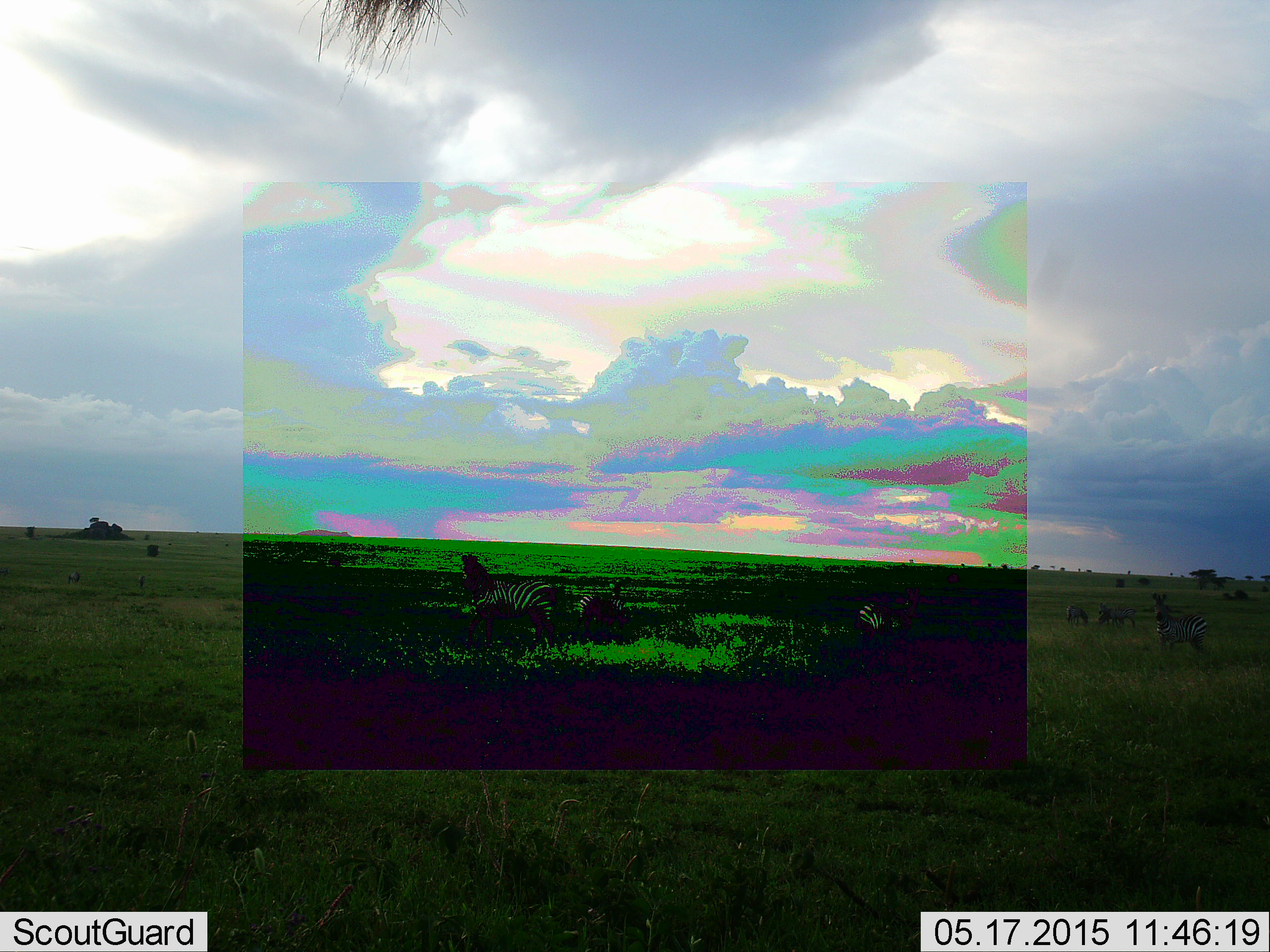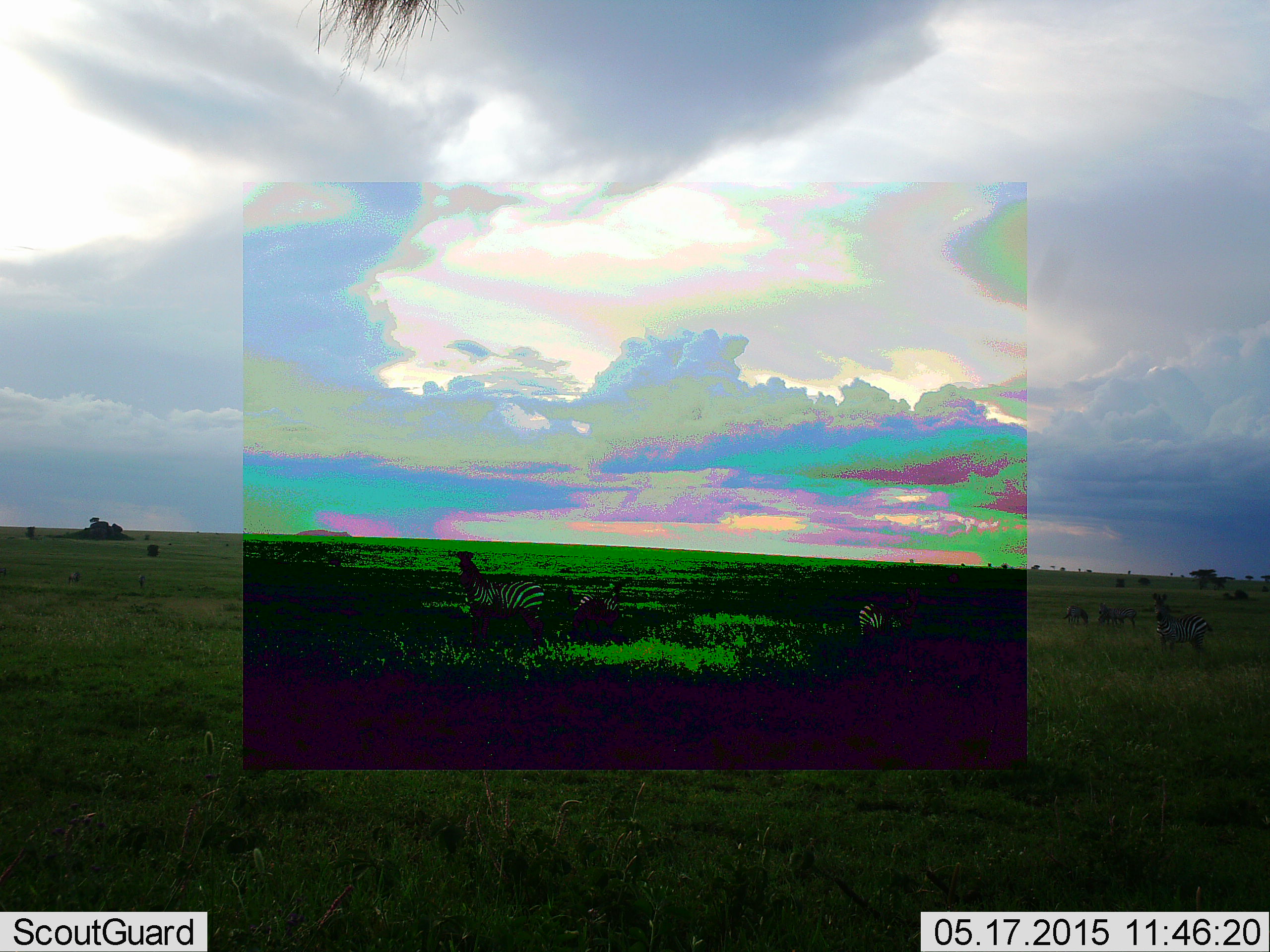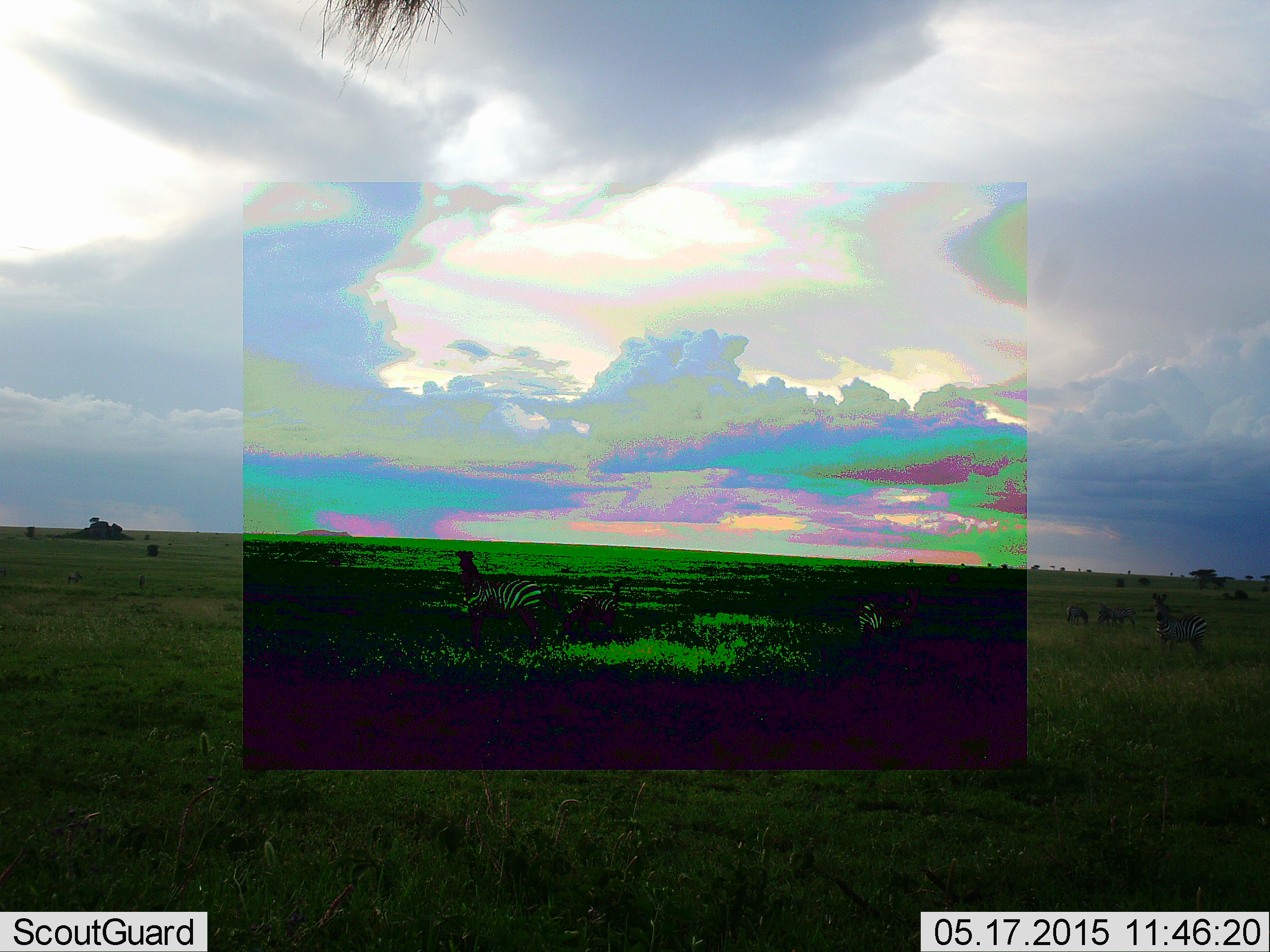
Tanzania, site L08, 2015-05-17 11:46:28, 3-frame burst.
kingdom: Animalia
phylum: Chordata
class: Mammalia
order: Perissodactyla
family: Equidae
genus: Equus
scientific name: Equus quagga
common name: plains zebra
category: zebra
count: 7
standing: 90%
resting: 0%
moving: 30%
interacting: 0%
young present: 10%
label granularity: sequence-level